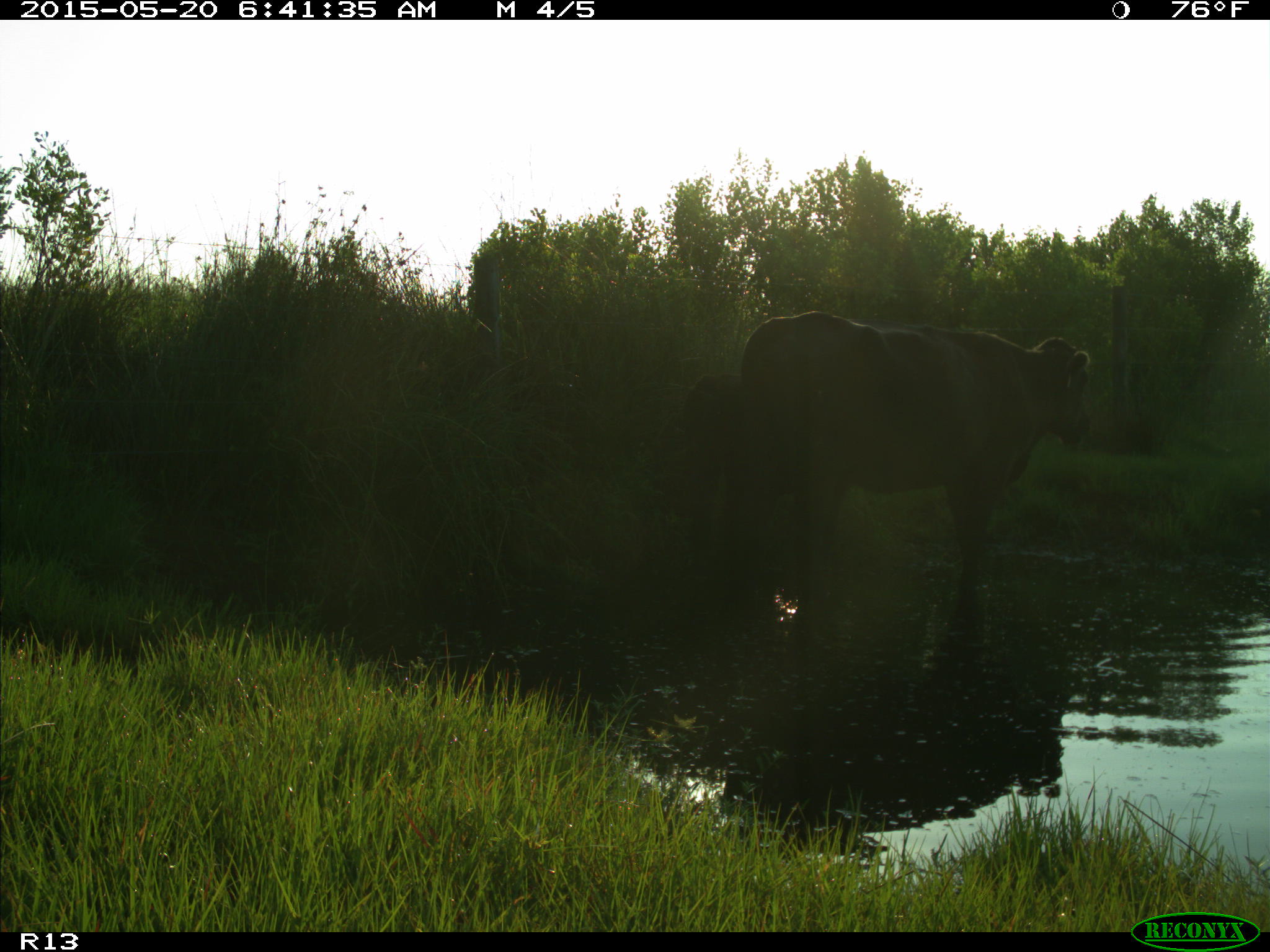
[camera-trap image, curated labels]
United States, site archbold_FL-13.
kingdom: Animalia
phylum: Chordata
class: Mammalia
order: Artiodactyla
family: Bovidae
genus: Bos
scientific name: Bos taurus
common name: domestic cow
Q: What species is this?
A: Bos taurus (domestic cow).